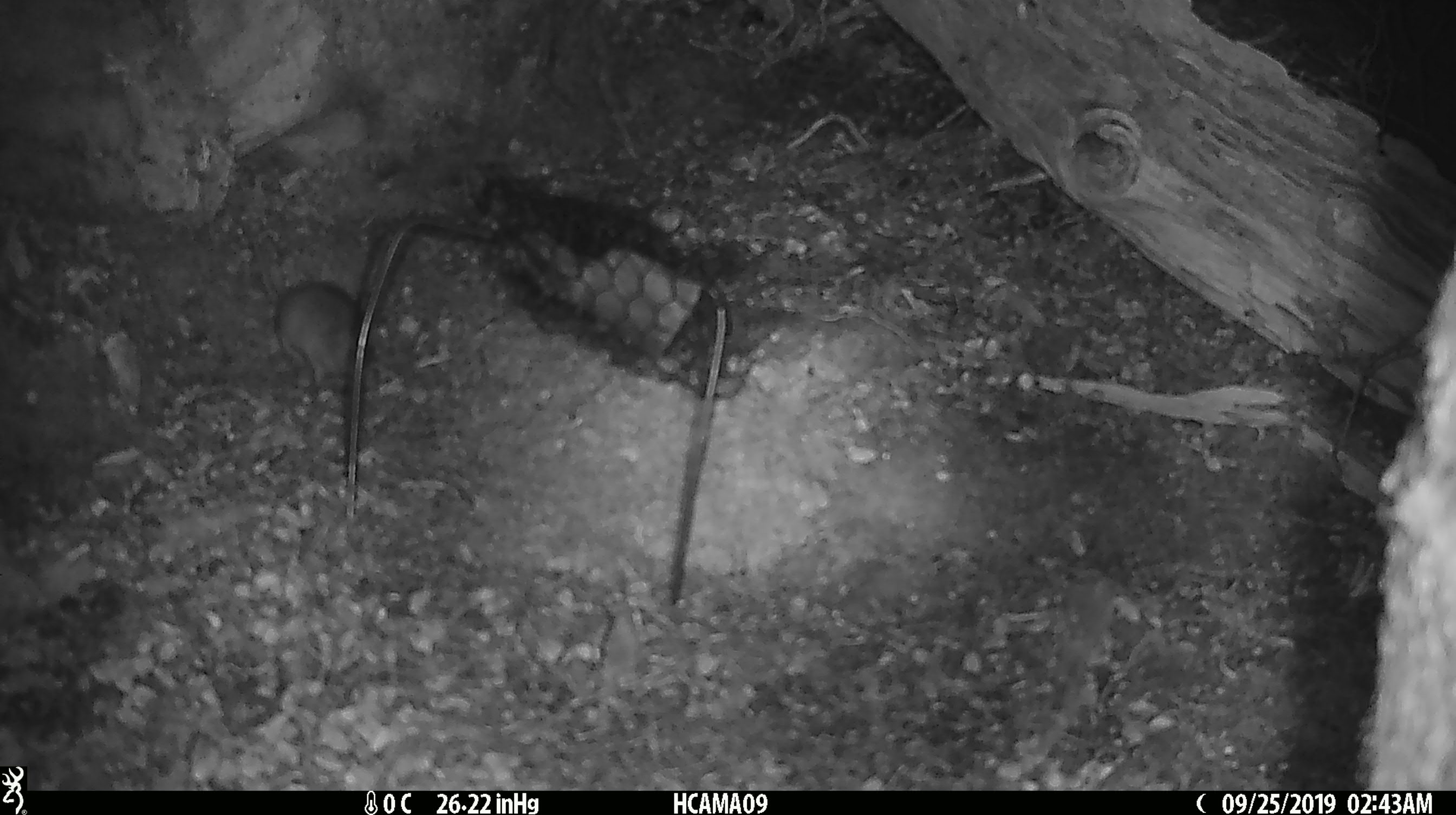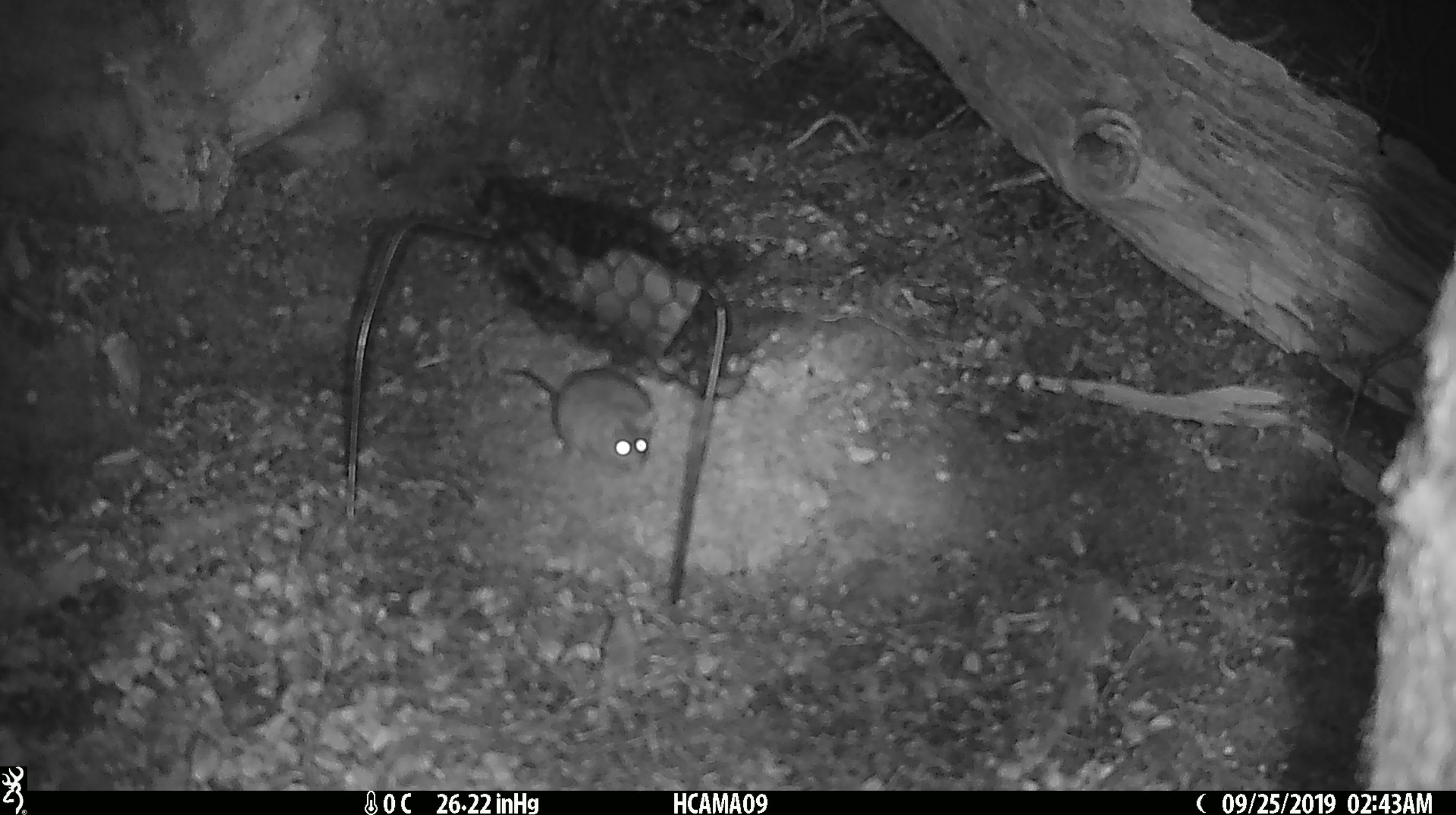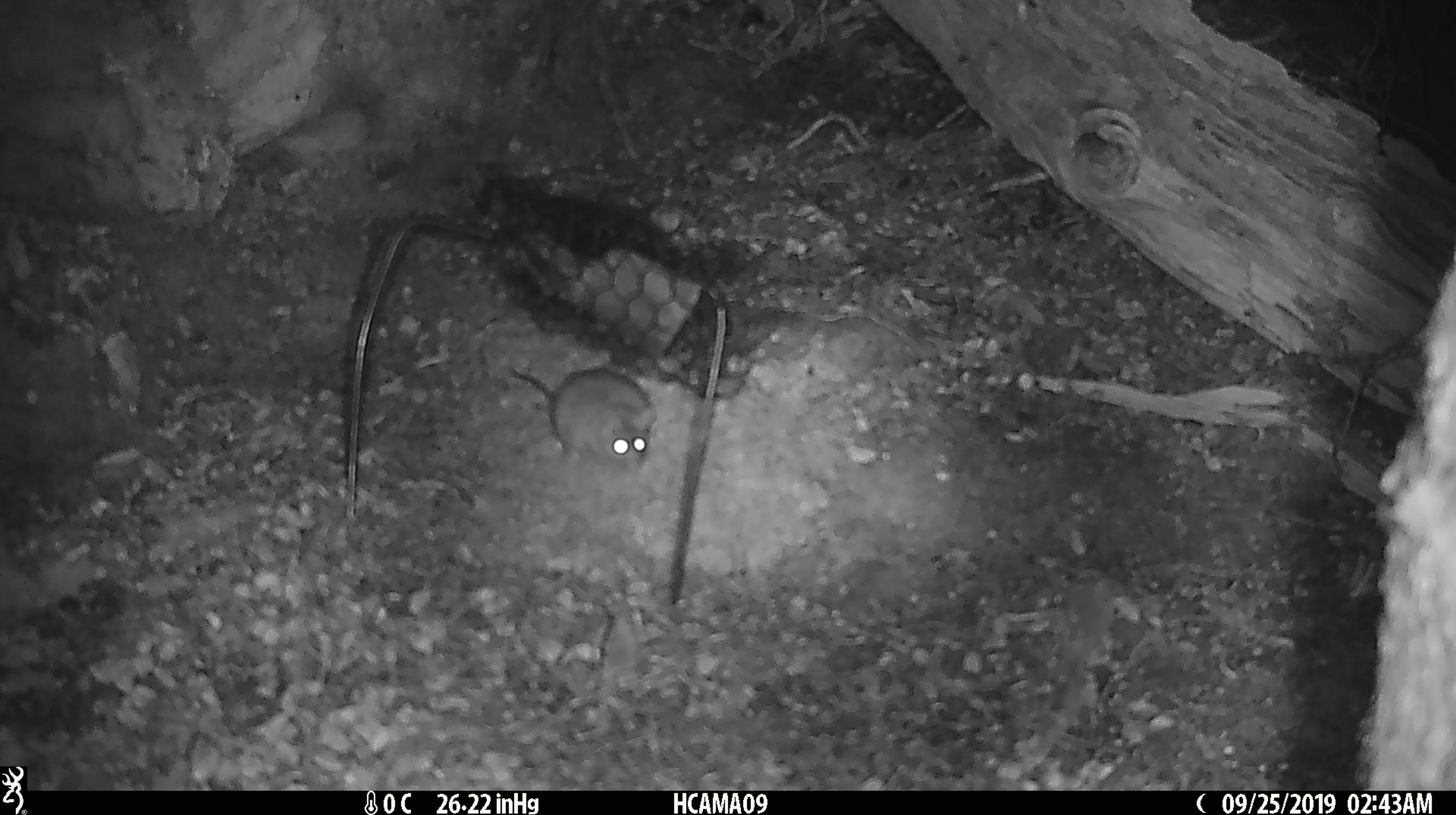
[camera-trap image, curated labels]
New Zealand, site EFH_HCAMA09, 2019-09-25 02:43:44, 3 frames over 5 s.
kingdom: Animalia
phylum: Chordata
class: Mammalia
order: Rodentia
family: Muridae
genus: Mus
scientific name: Mus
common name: mouse